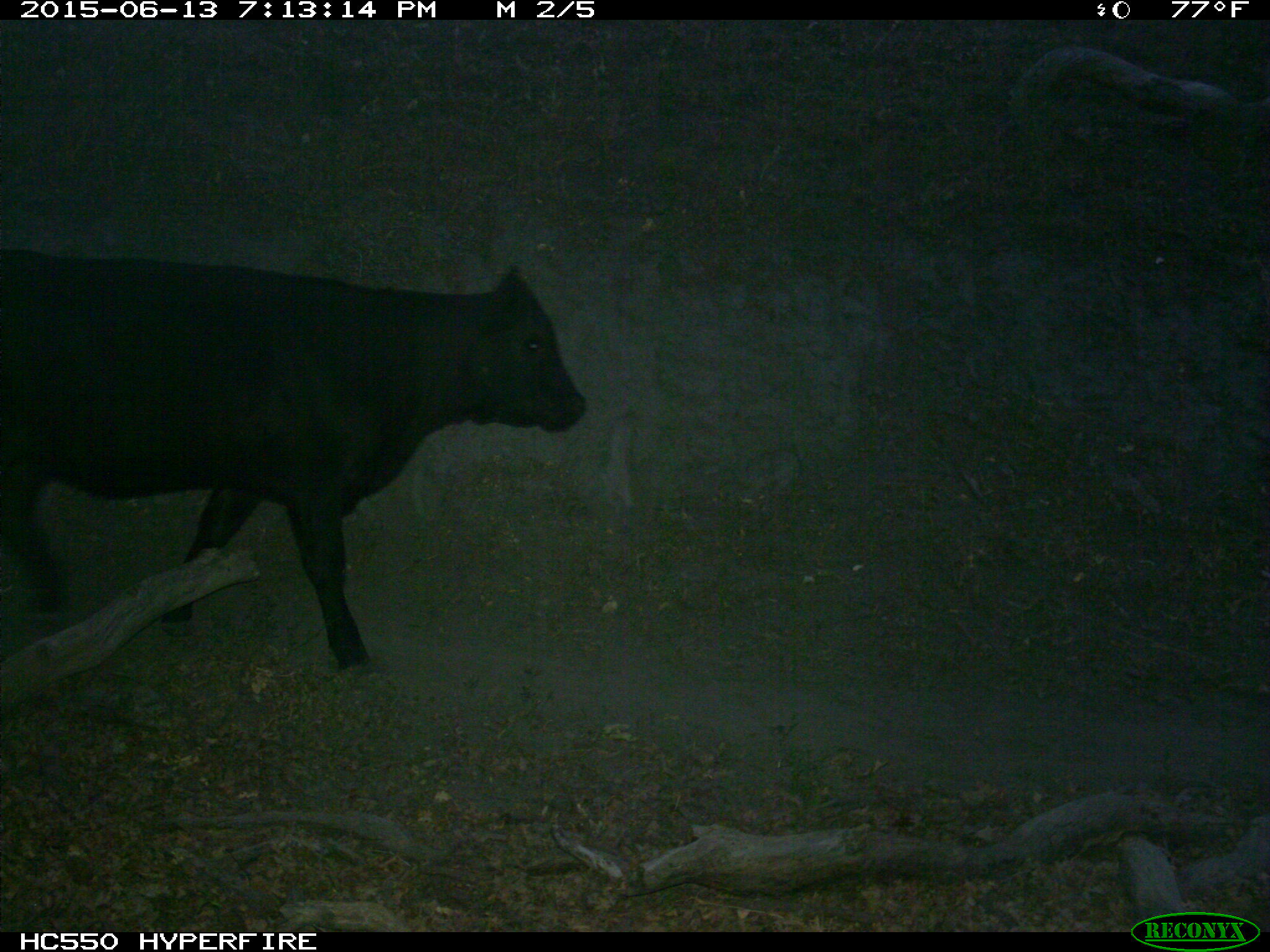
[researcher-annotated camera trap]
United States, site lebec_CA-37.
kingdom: Animalia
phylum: Chordata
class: Mammalia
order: Artiodactyla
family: Bovidae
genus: Bos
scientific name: Bos taurus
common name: domestic cow